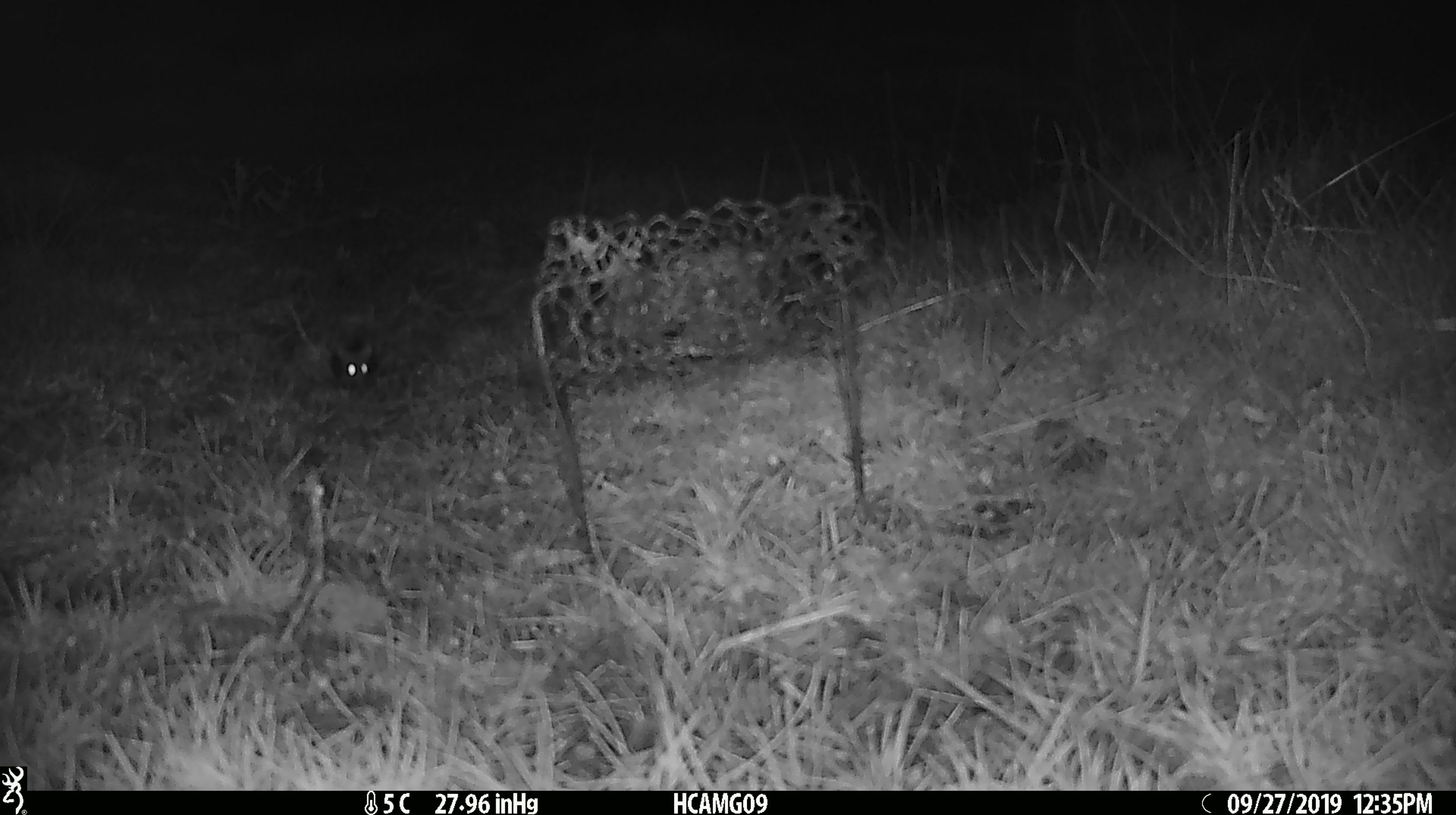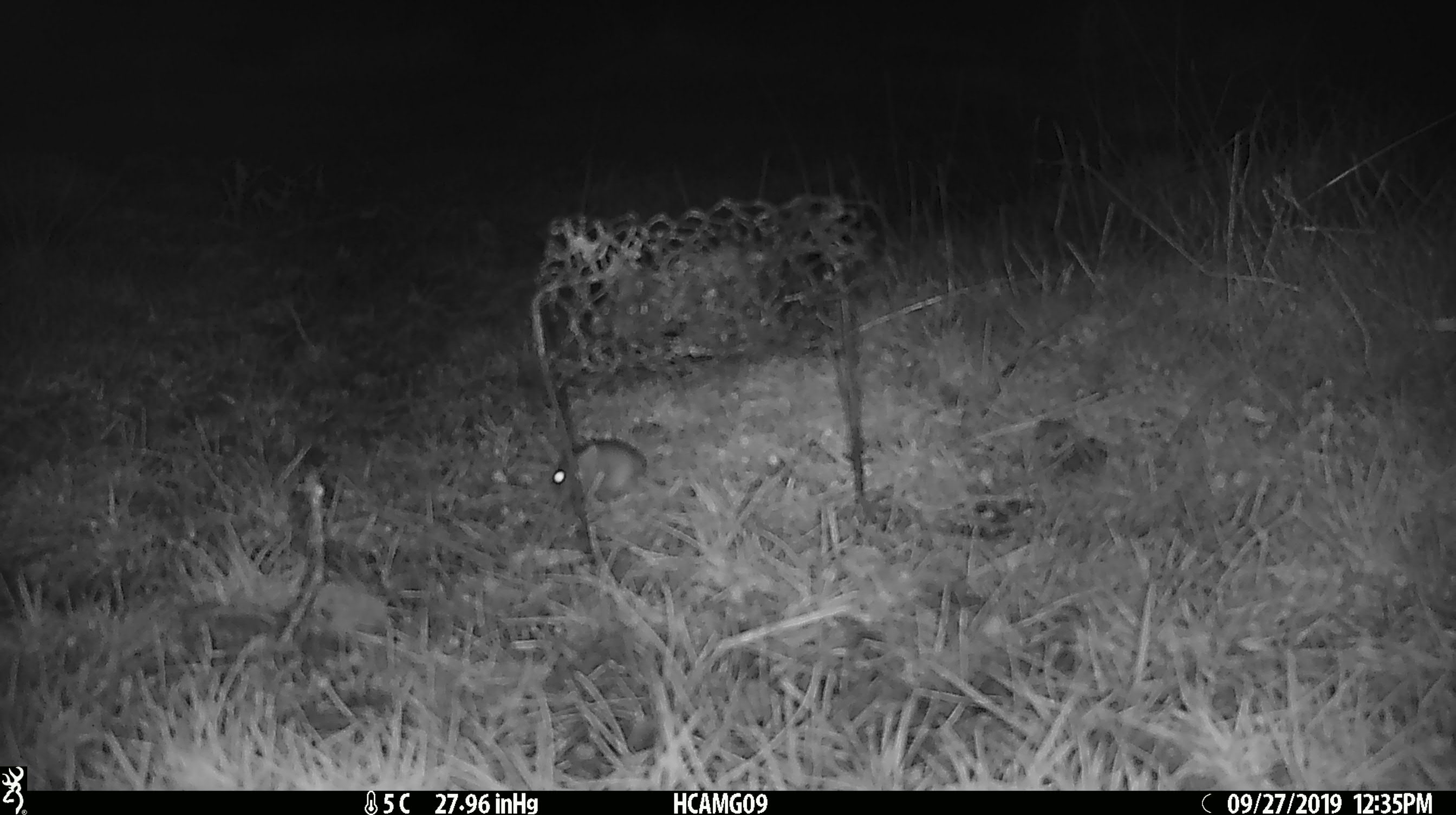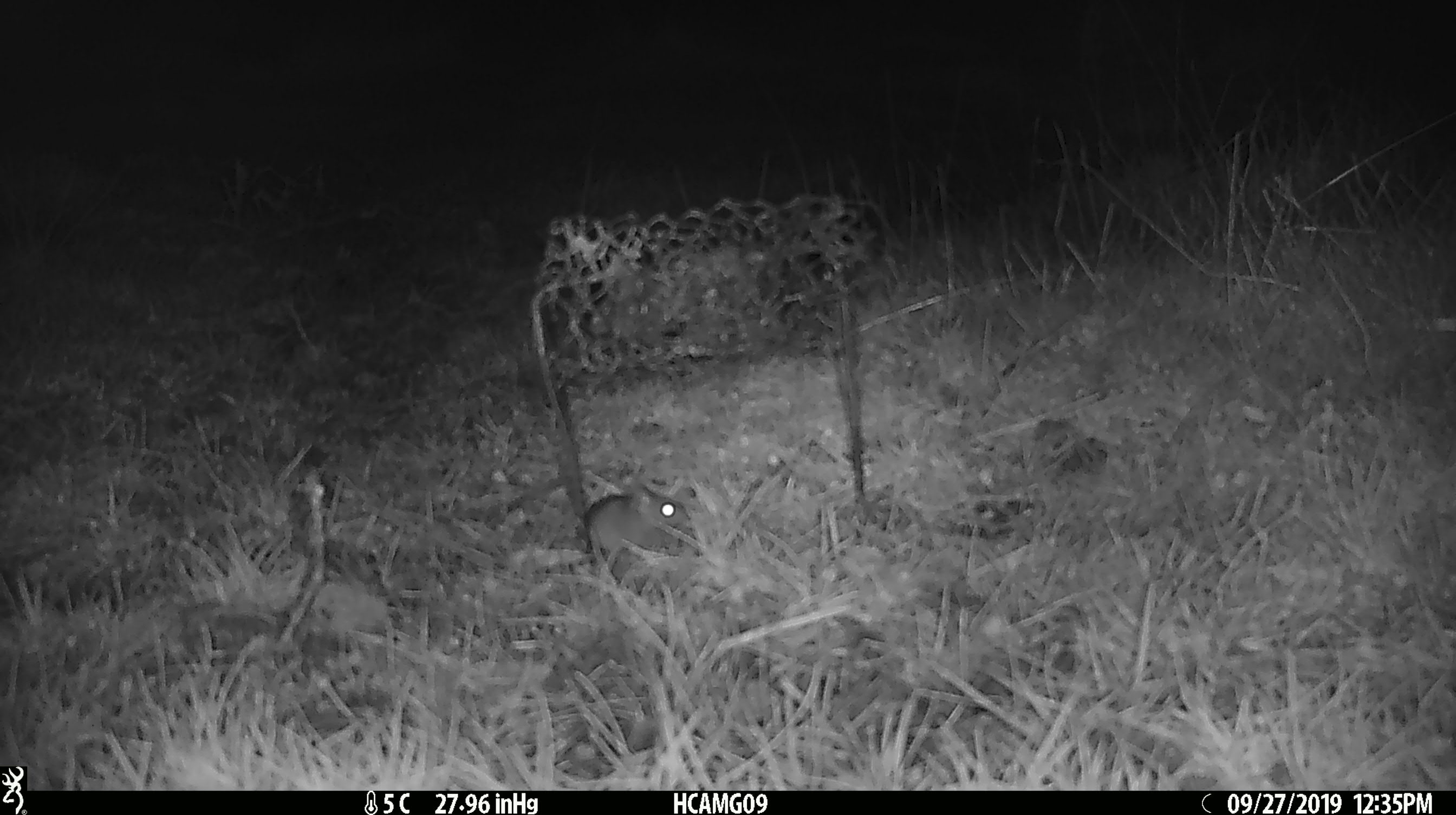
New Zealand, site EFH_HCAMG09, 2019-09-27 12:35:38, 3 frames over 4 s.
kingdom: Animalia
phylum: Chordata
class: Mammalia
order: Rodentia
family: Muridae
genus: Mus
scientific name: Mus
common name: mouse